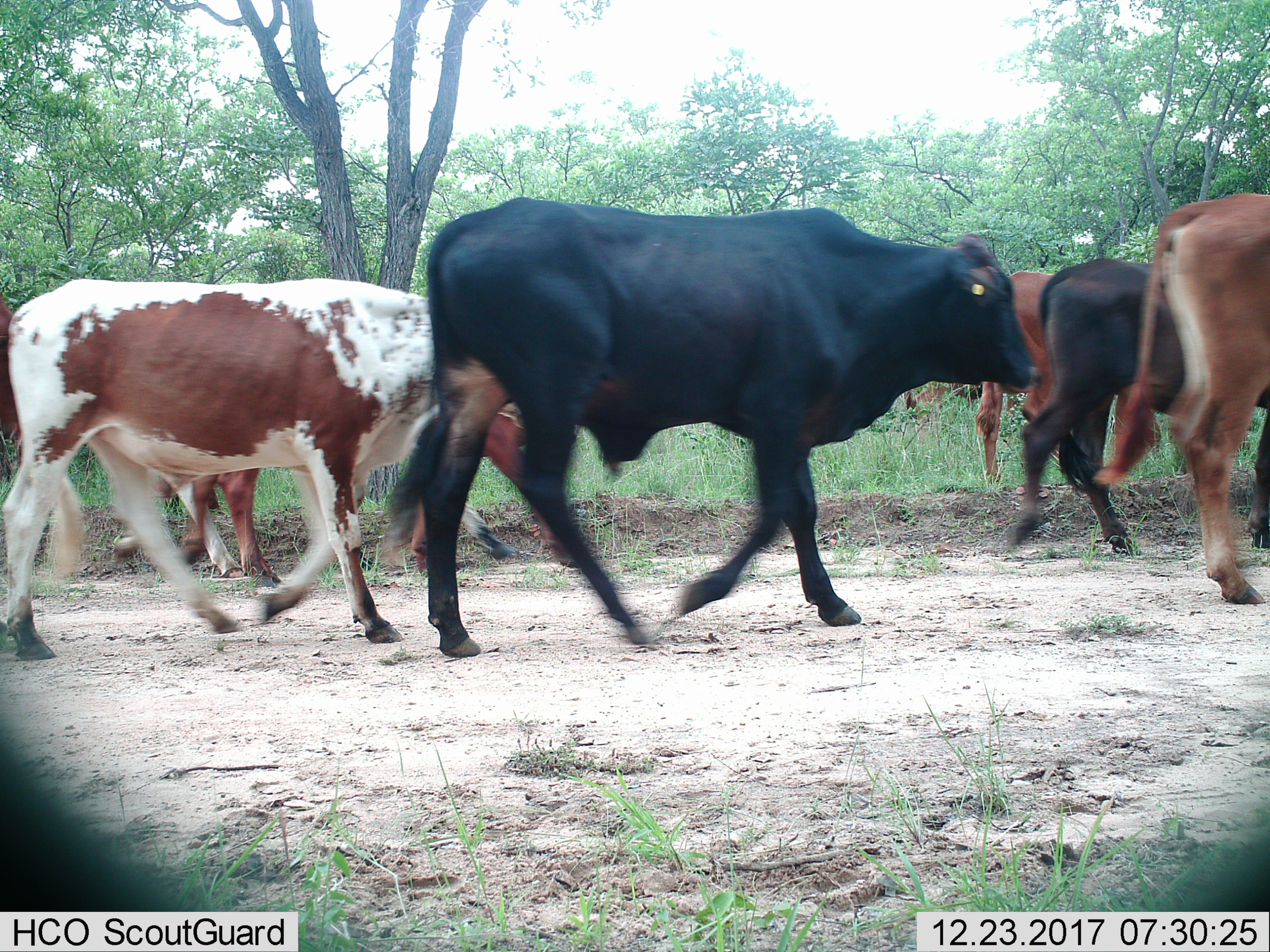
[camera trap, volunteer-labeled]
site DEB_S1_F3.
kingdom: Animalia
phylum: Chordata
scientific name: Vertebrata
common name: domestic animal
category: domesticanimal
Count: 7.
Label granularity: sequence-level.